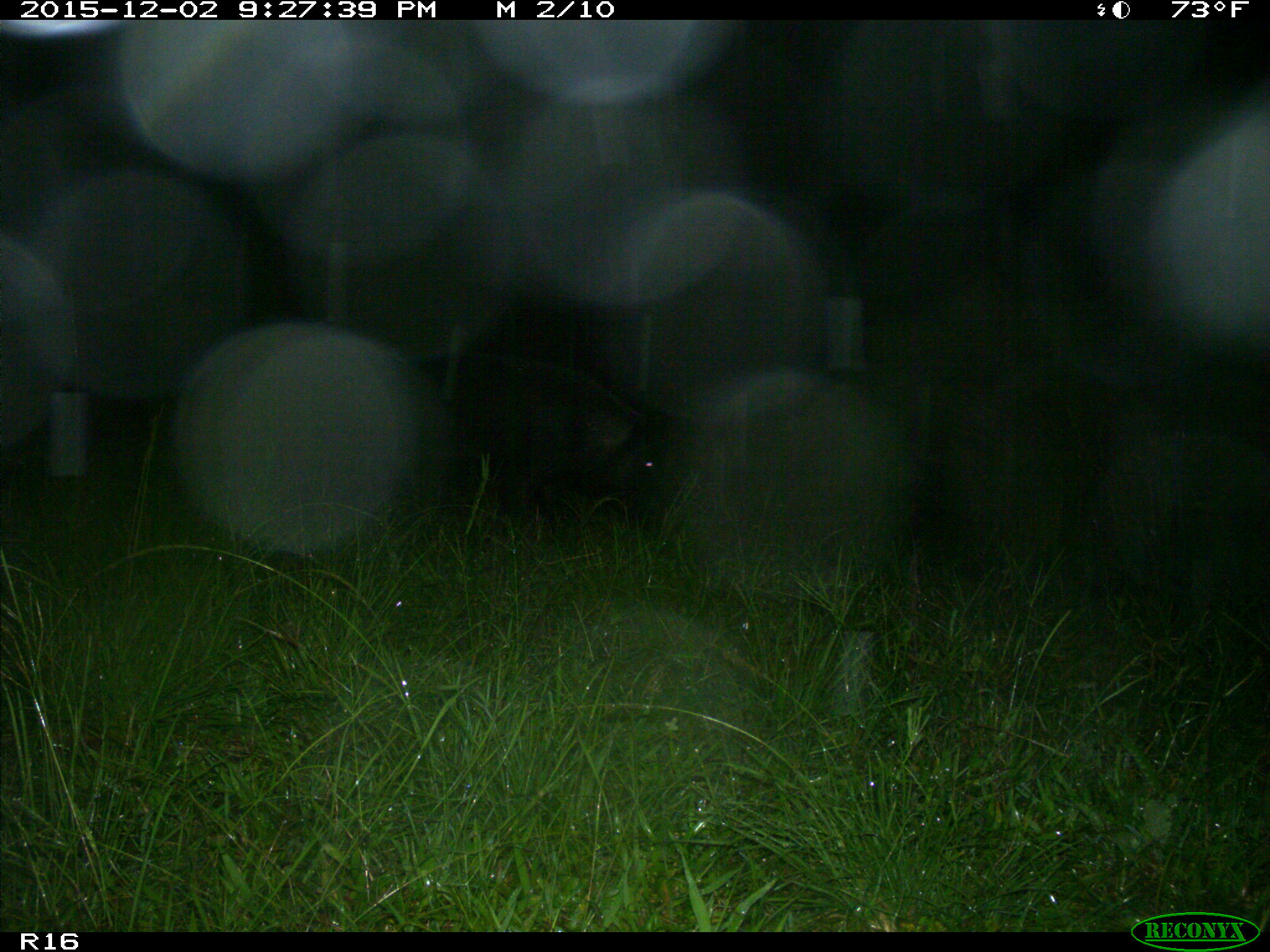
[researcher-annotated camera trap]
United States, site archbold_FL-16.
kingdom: Animalia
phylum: Chordata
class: Mammalia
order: Artiodactyla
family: Suidae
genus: Sus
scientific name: Sus scrofa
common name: wild boar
Sus scrofa (wild boar).